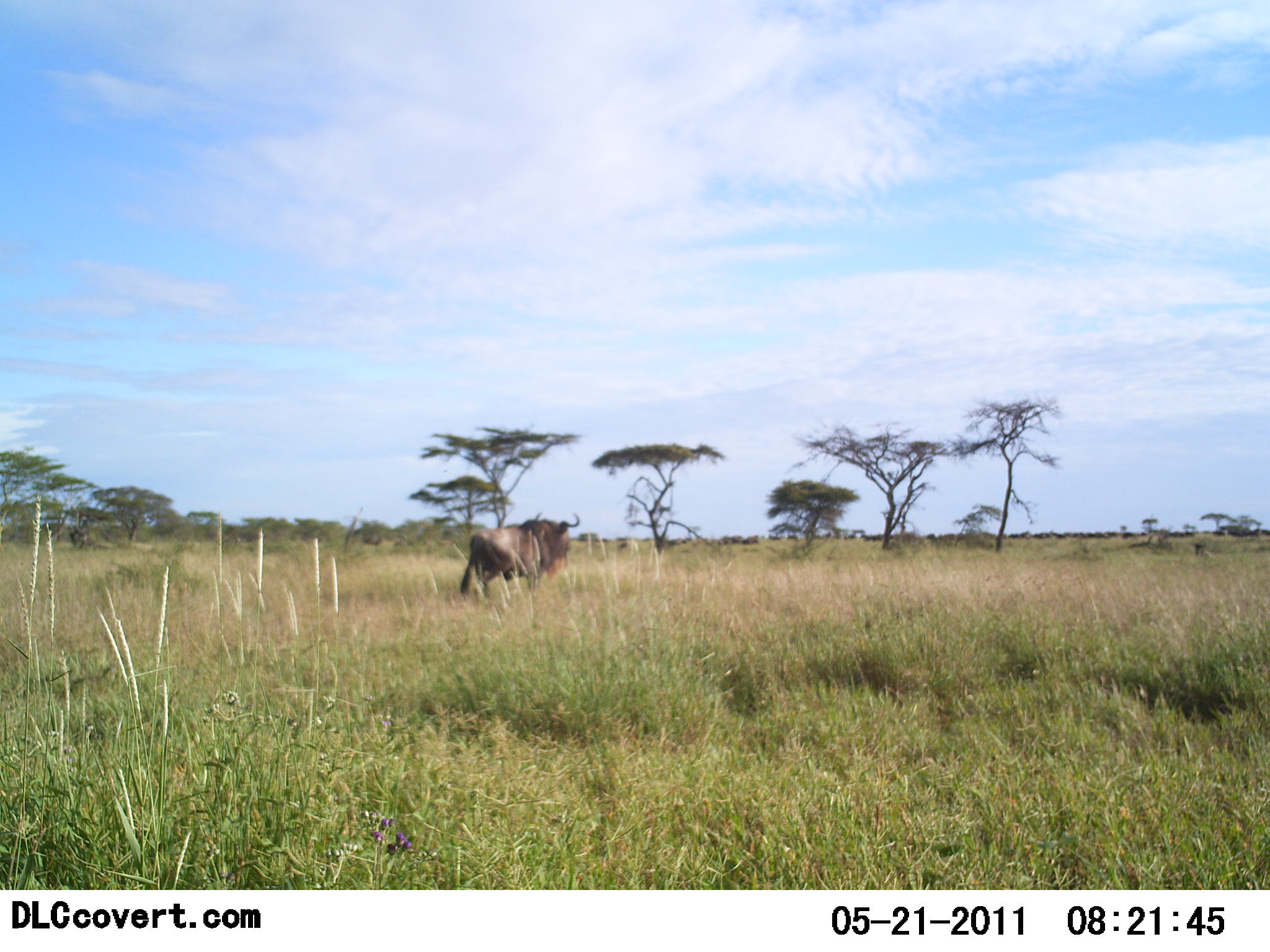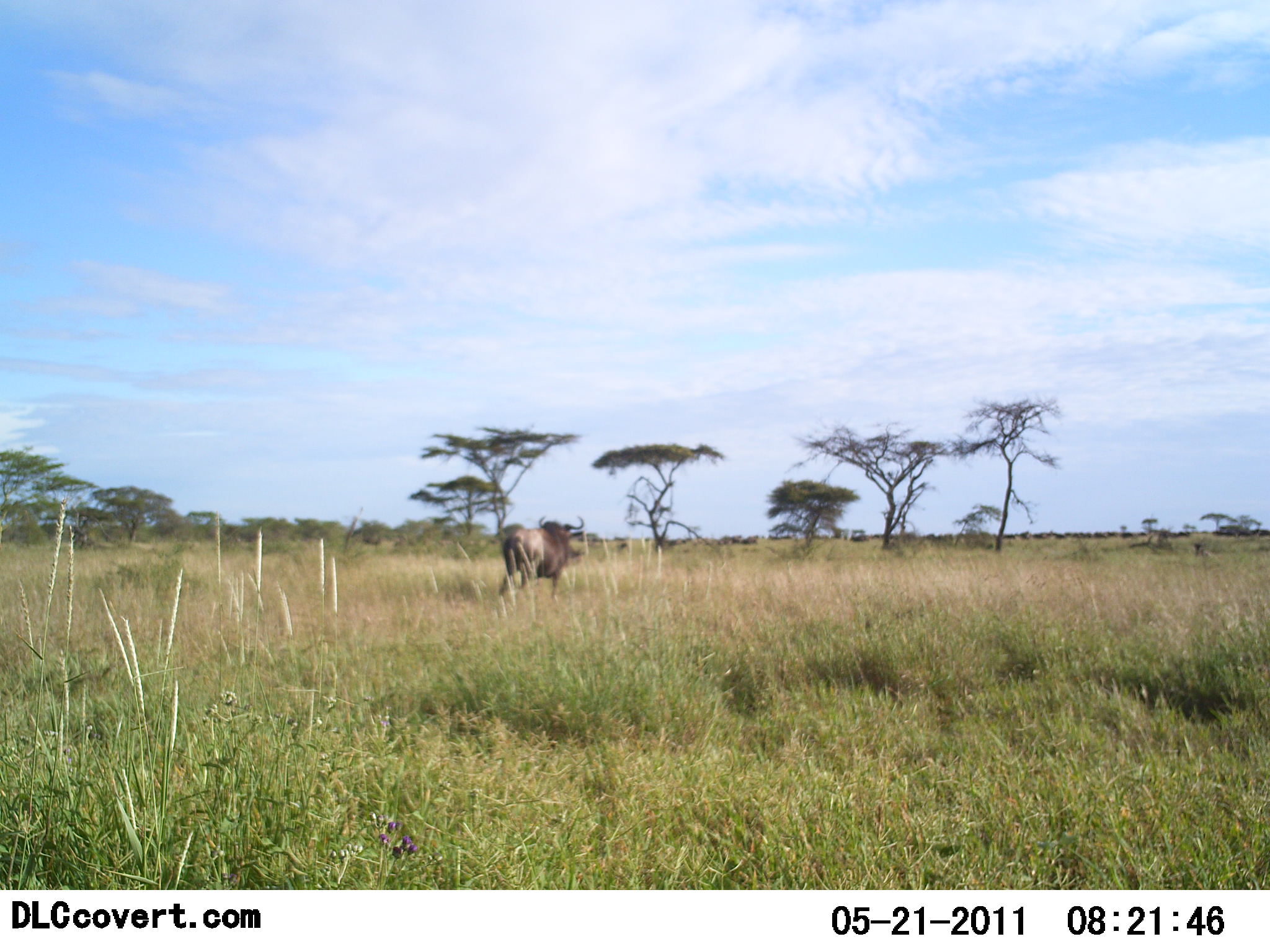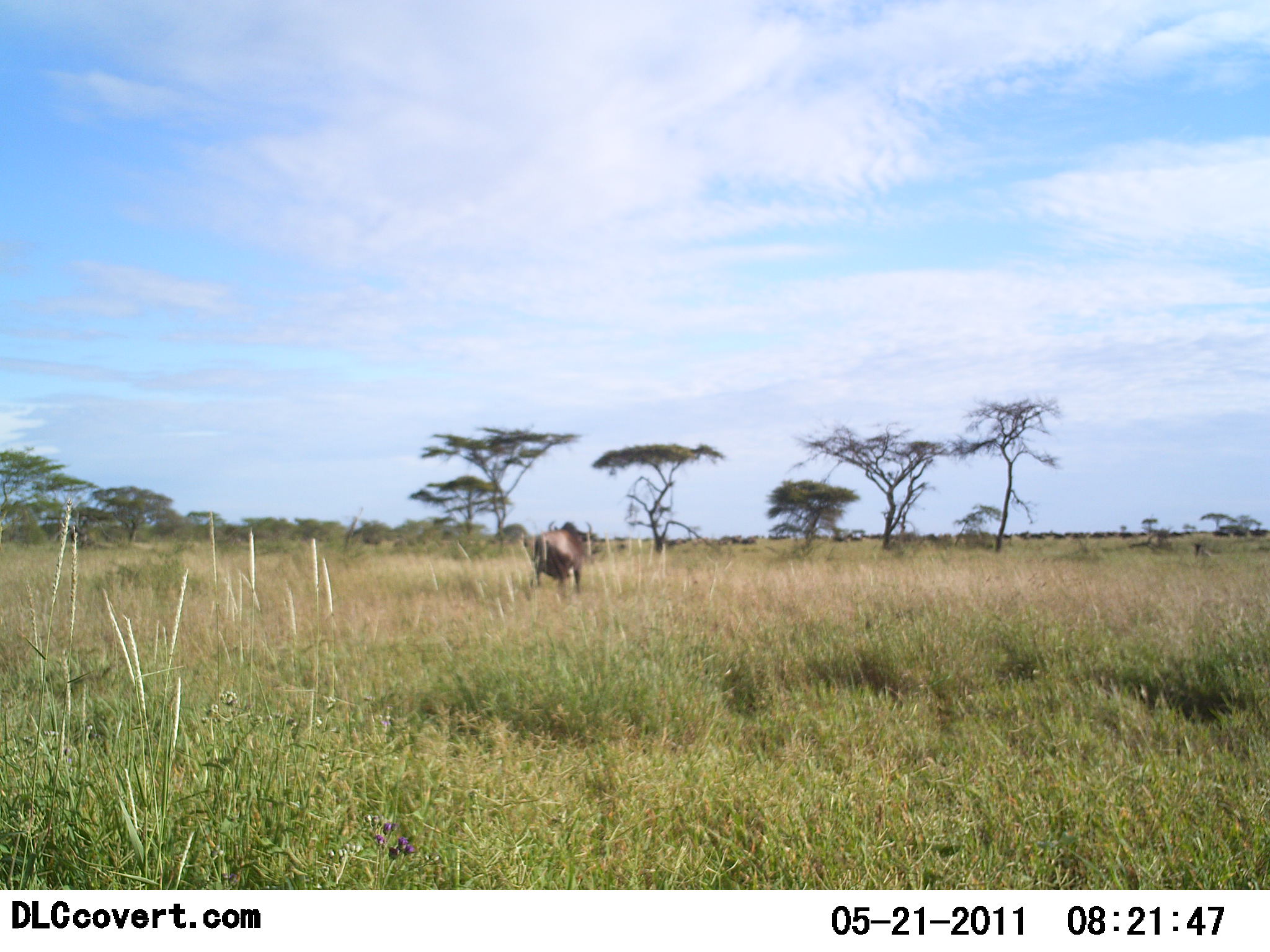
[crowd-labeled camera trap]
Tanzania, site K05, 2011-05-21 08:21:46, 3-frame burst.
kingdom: Animalia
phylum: Chordata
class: Mammalia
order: Artiodactyla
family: Bovidae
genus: Connochaetes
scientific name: Connochaetes taurinus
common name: blue wildebeest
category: wildebeest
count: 1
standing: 8%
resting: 0%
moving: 100%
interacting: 0%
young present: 0%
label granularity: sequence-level